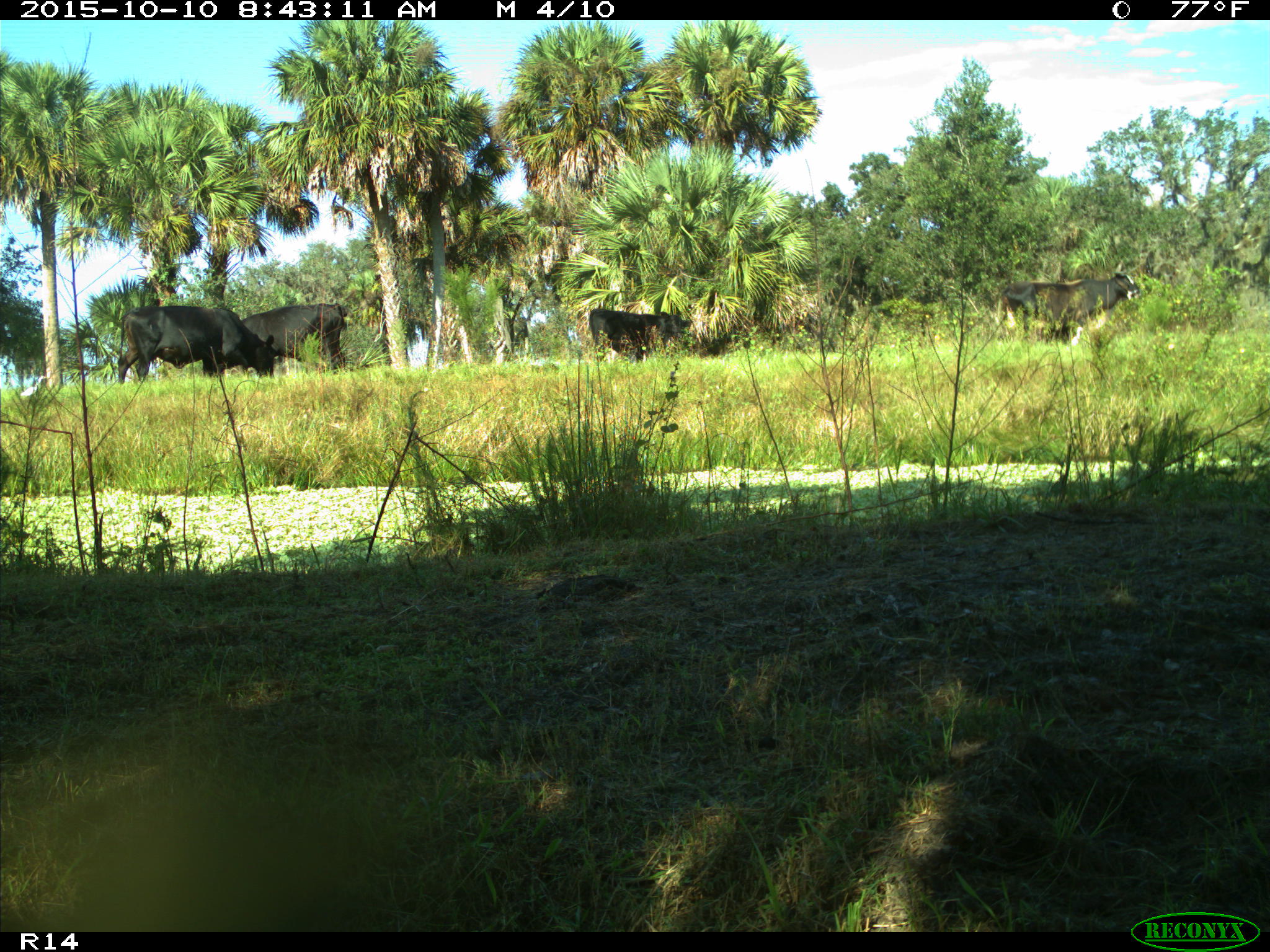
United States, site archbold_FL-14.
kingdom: Animalia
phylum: Chordata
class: Mammalia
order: Artiodactyla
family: Bovidae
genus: Bos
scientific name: Bos taurus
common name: domestic cow